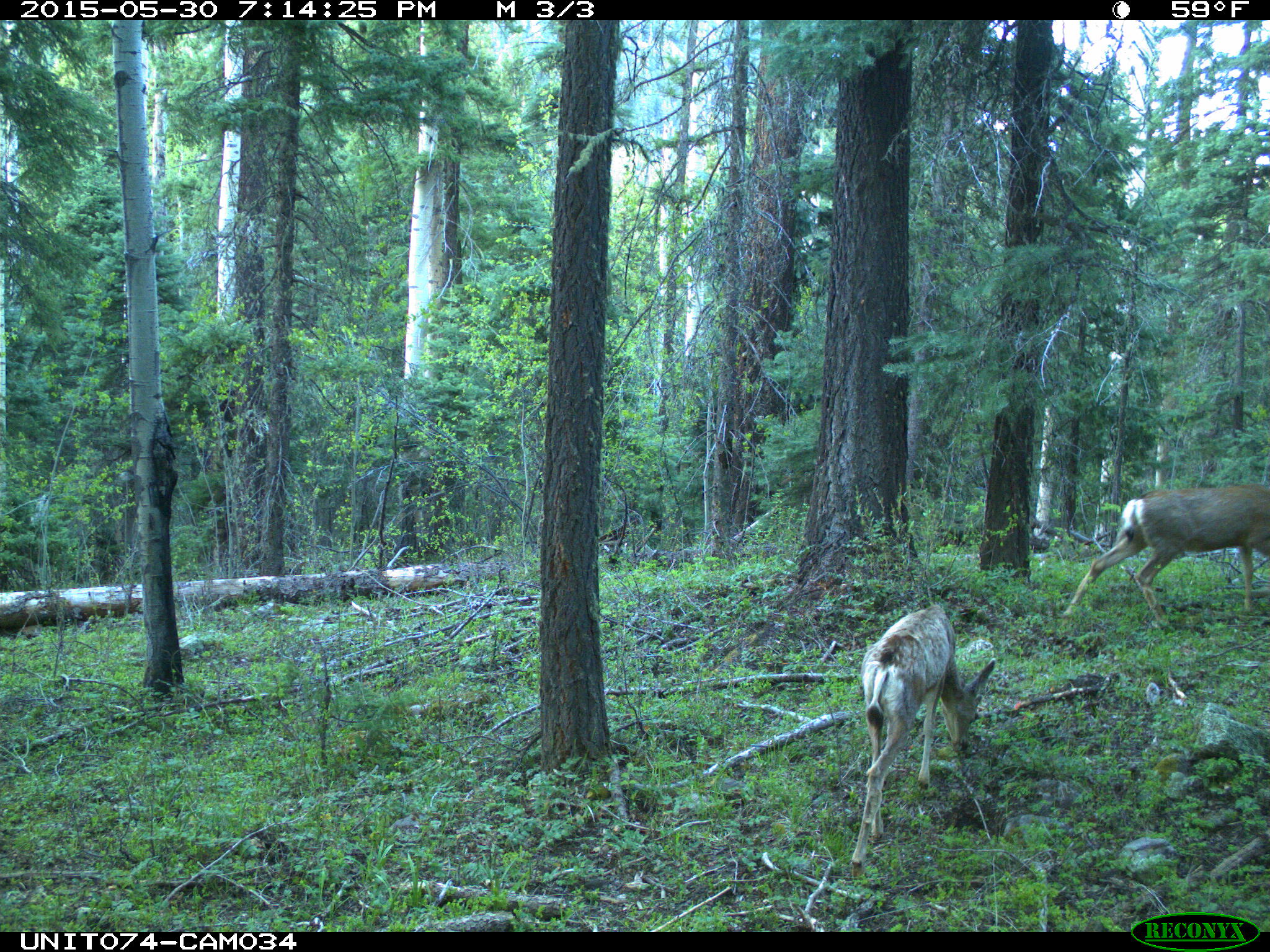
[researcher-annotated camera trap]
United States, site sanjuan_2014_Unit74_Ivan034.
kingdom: Animalia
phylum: Chordata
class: Mammalia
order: Artiodactyla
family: Cervidae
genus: Odocoileus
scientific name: Odocoileus hemionus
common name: mule deer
Odocoileus hemionus (mule deer).